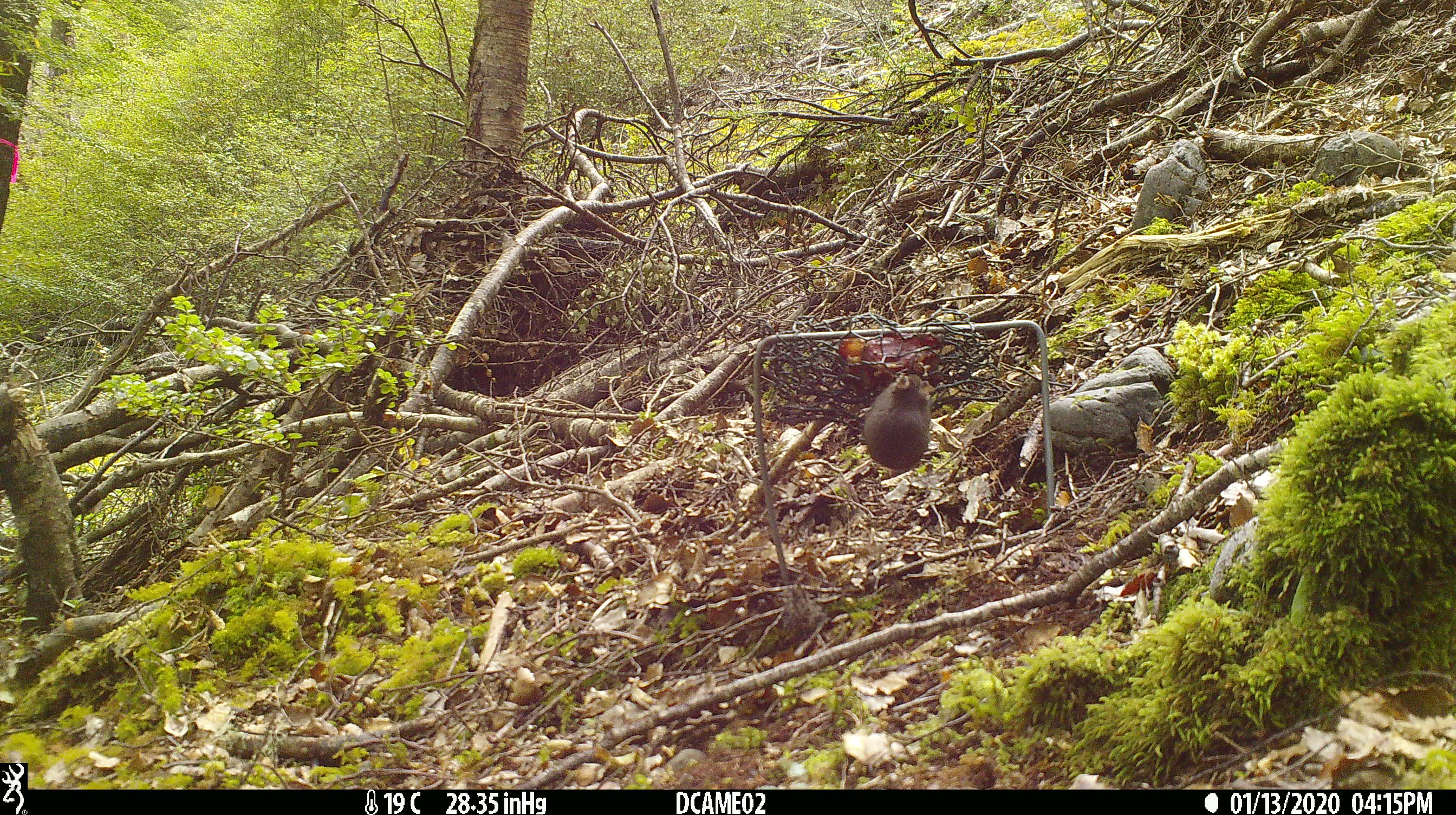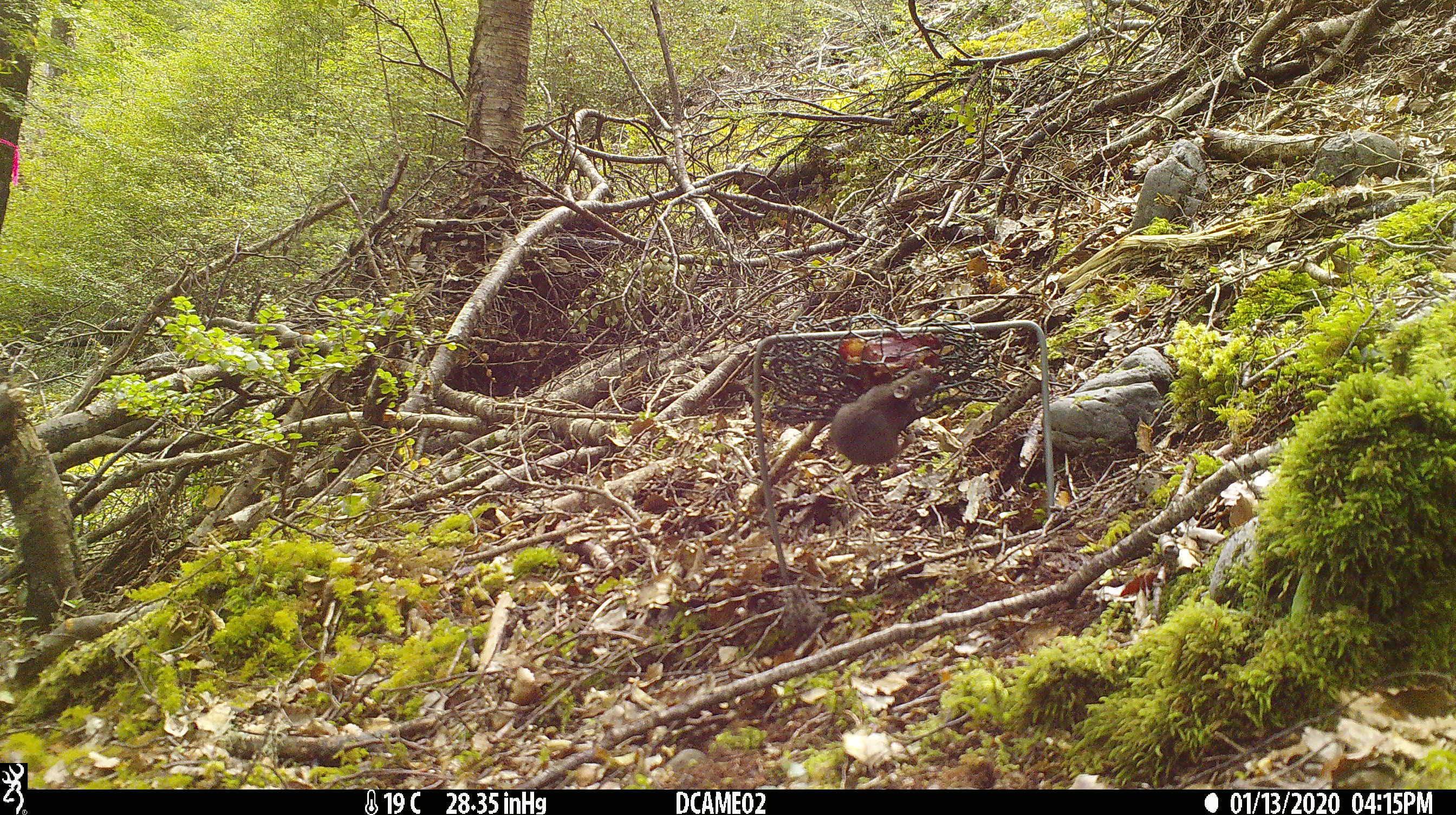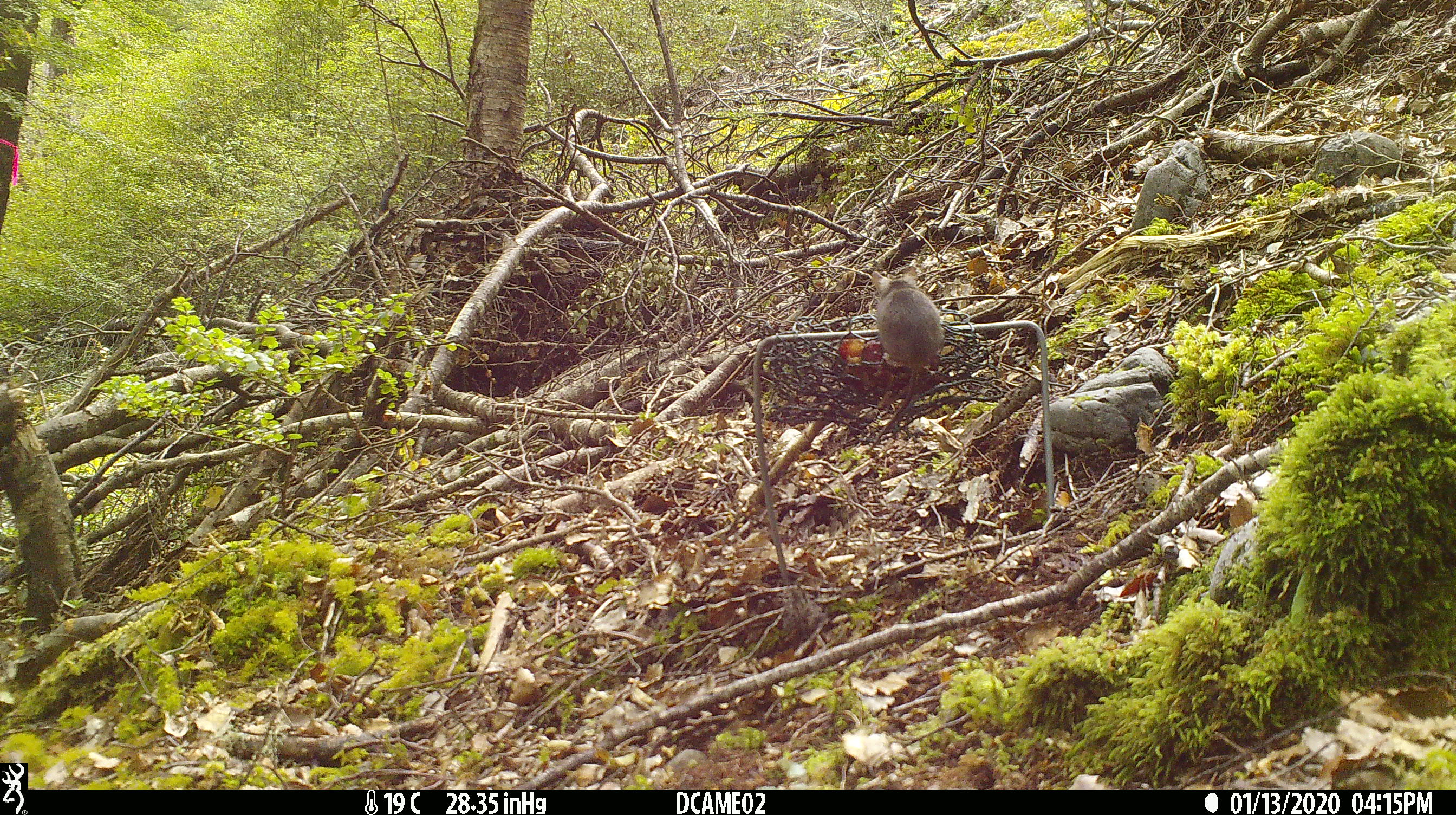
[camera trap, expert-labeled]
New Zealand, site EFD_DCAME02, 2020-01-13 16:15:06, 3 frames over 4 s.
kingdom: Animalia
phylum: Chordata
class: Mammalia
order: Rodentia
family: Muridae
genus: Mus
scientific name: Mus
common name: mouse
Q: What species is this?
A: Mouse (Mus).